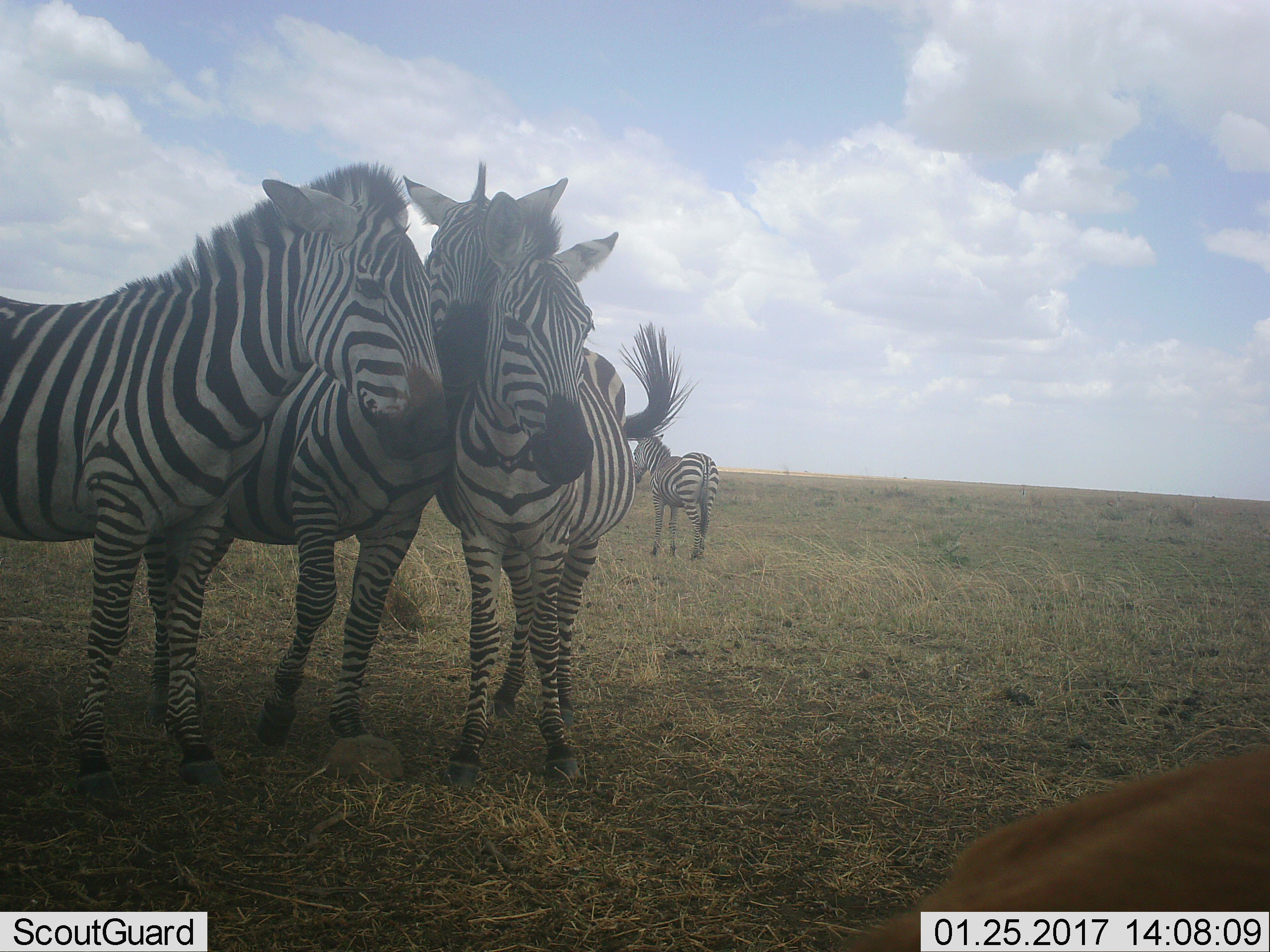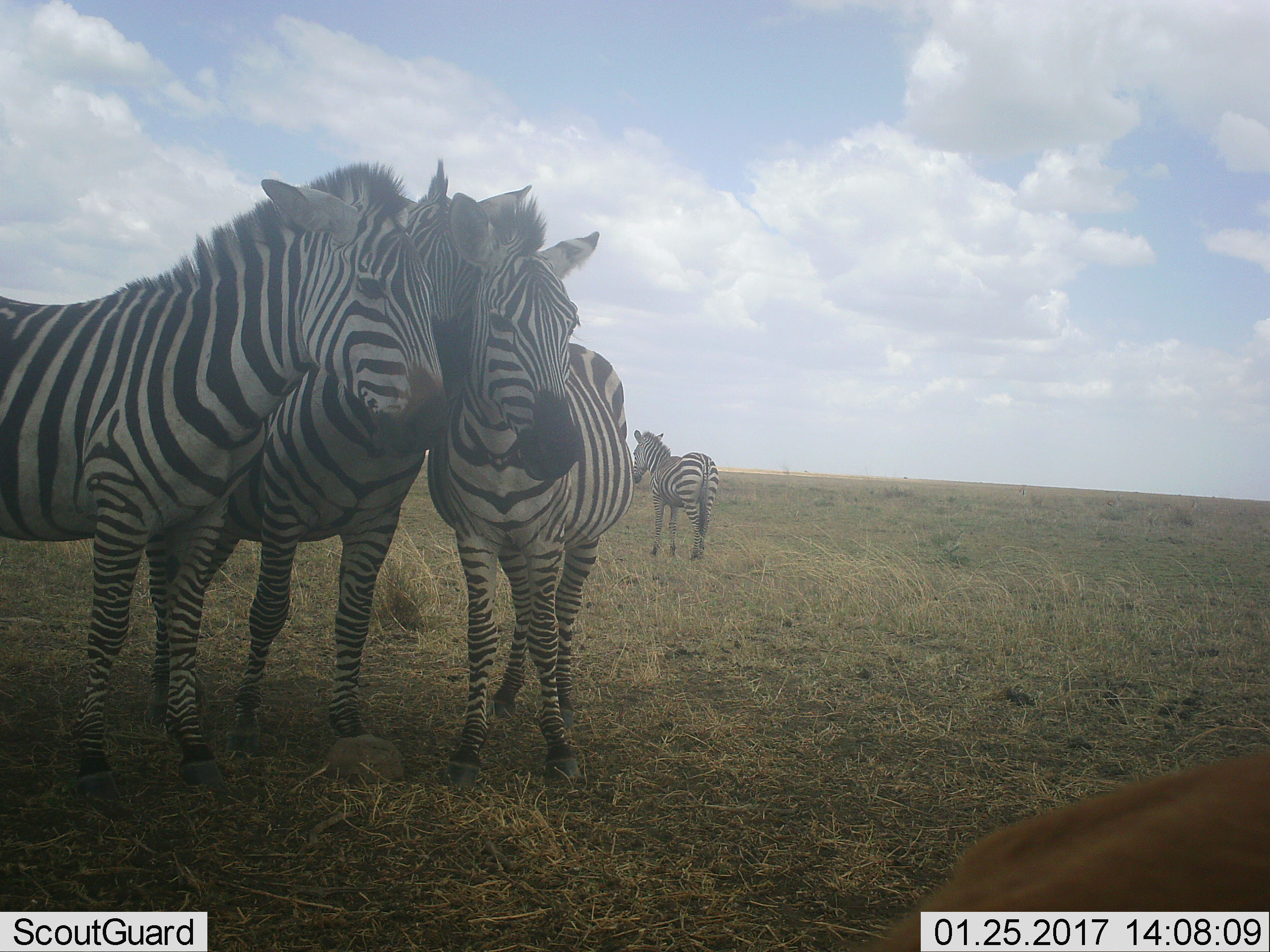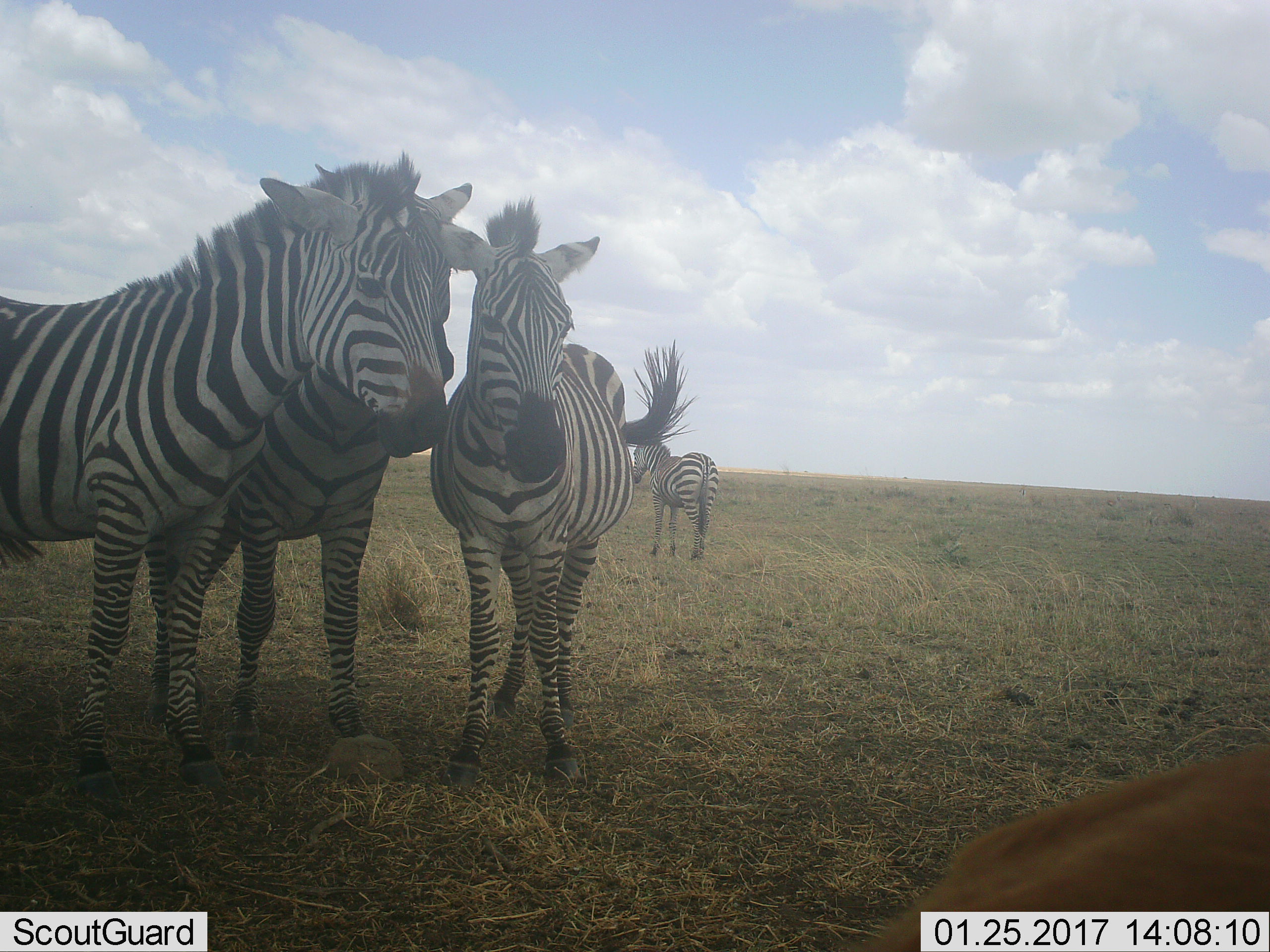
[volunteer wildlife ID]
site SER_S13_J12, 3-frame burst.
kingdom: Animalia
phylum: Chordata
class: Mammalia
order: Perissodactyla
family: Equidae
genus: Equus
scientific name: Equus quagga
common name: plains zebra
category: zebraplains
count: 4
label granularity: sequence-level